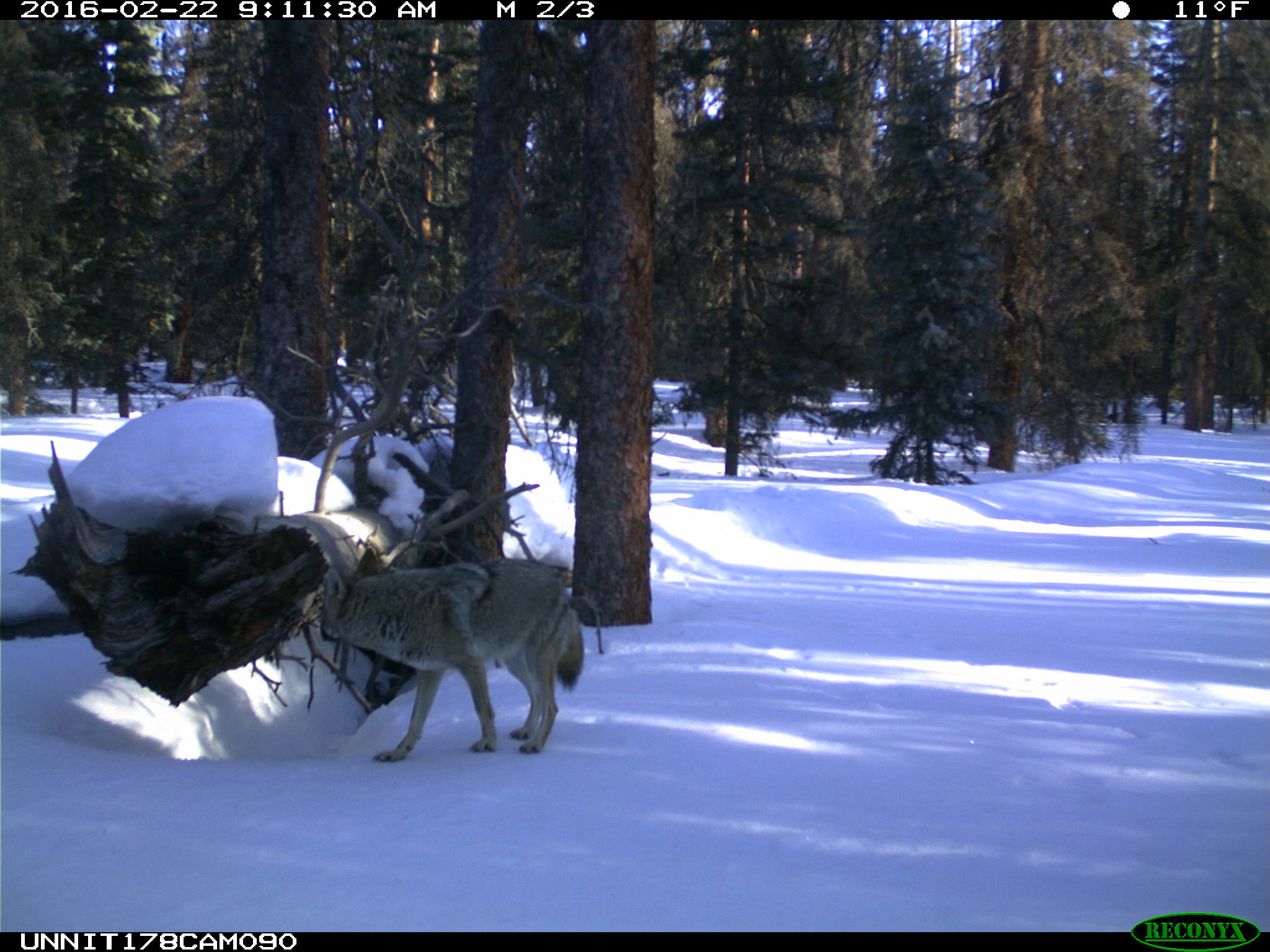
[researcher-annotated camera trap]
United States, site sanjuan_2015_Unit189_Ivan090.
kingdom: Animalia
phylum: Chordata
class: Mammalia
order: Carnivora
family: Canidae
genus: Canis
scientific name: Canis latrans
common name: coyote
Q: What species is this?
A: Canis latrans (coyote).